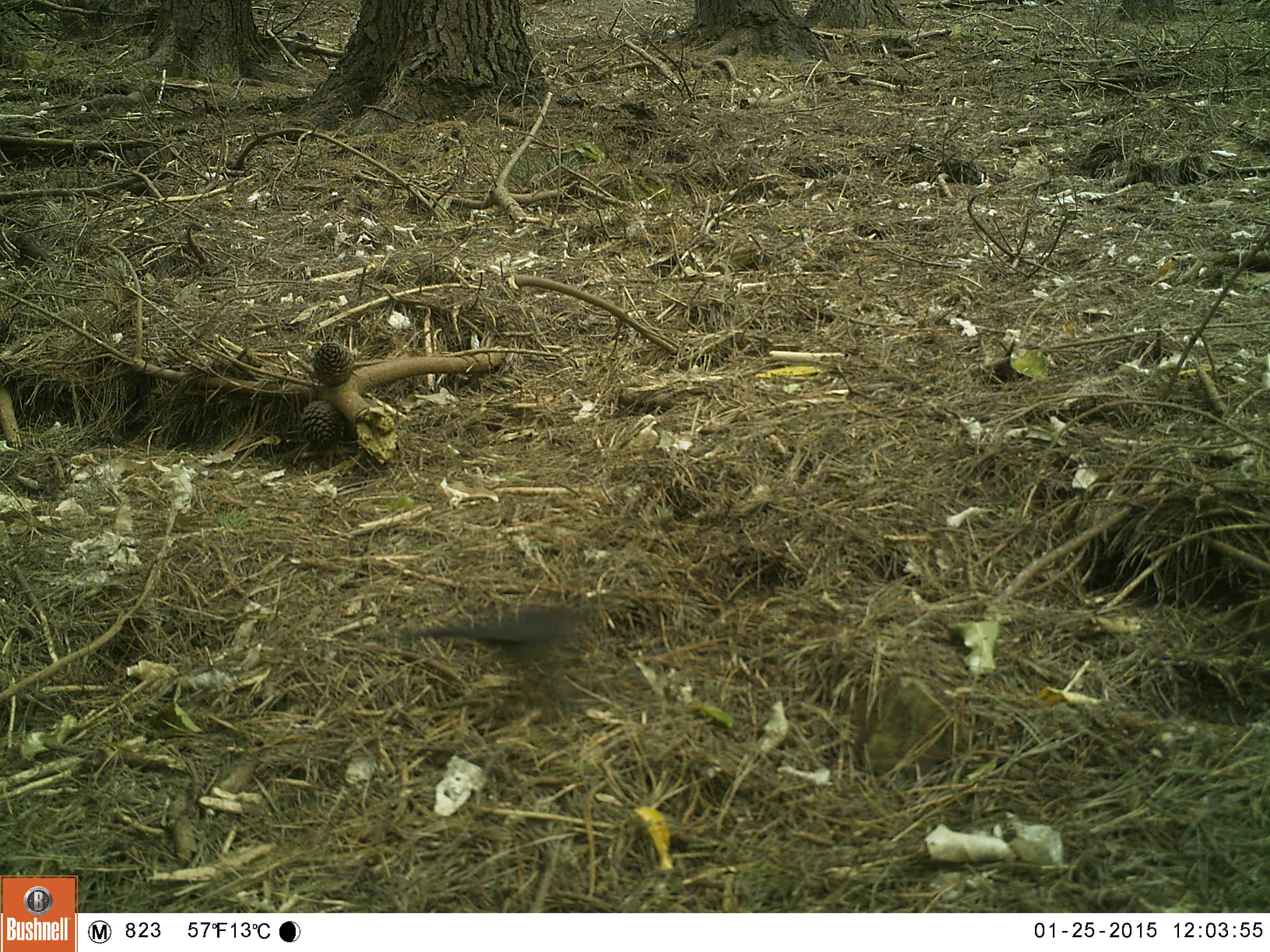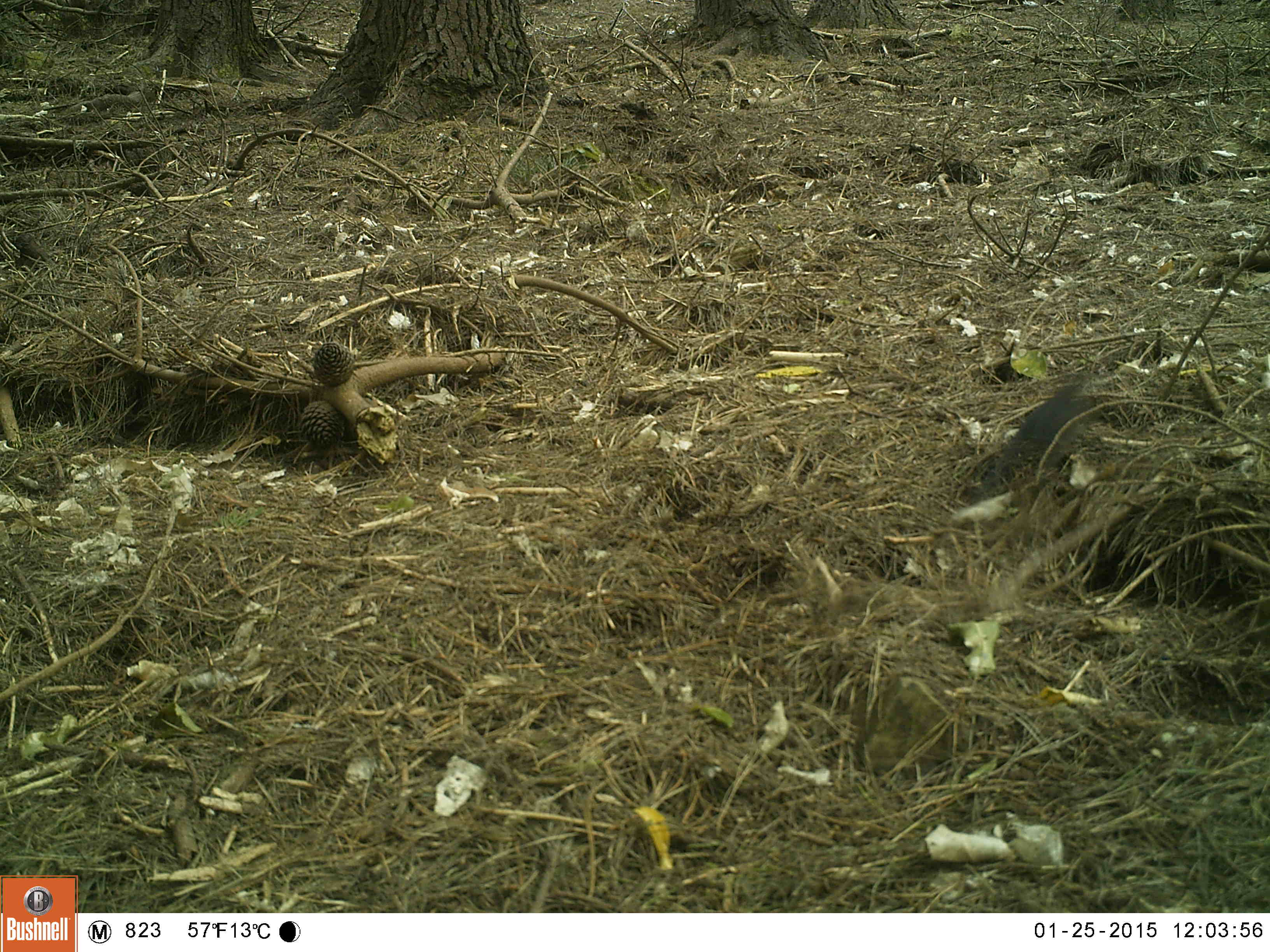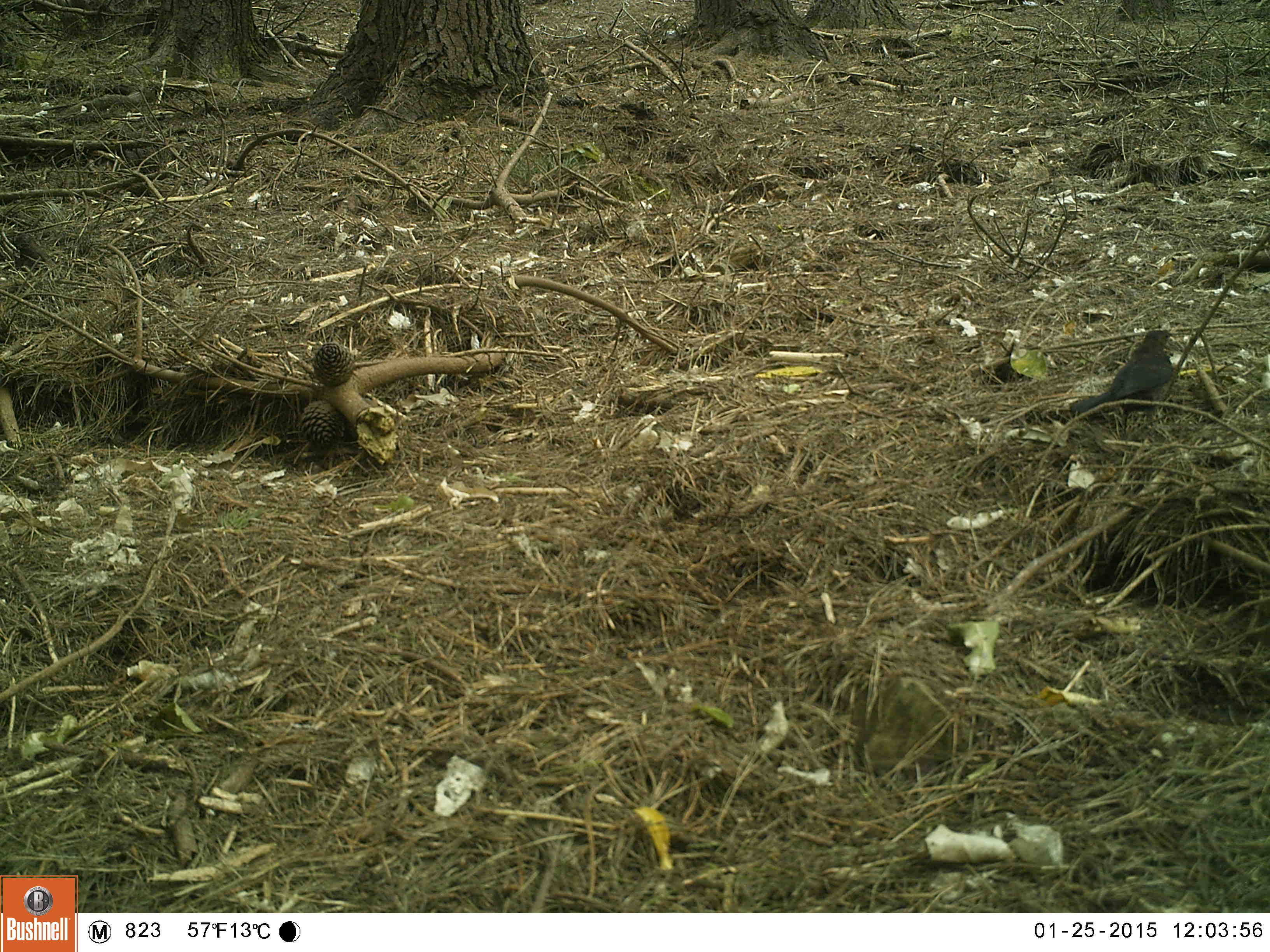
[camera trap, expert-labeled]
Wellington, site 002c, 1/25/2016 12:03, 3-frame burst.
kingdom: Animalia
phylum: Chordata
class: Aves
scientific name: Aves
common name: bird